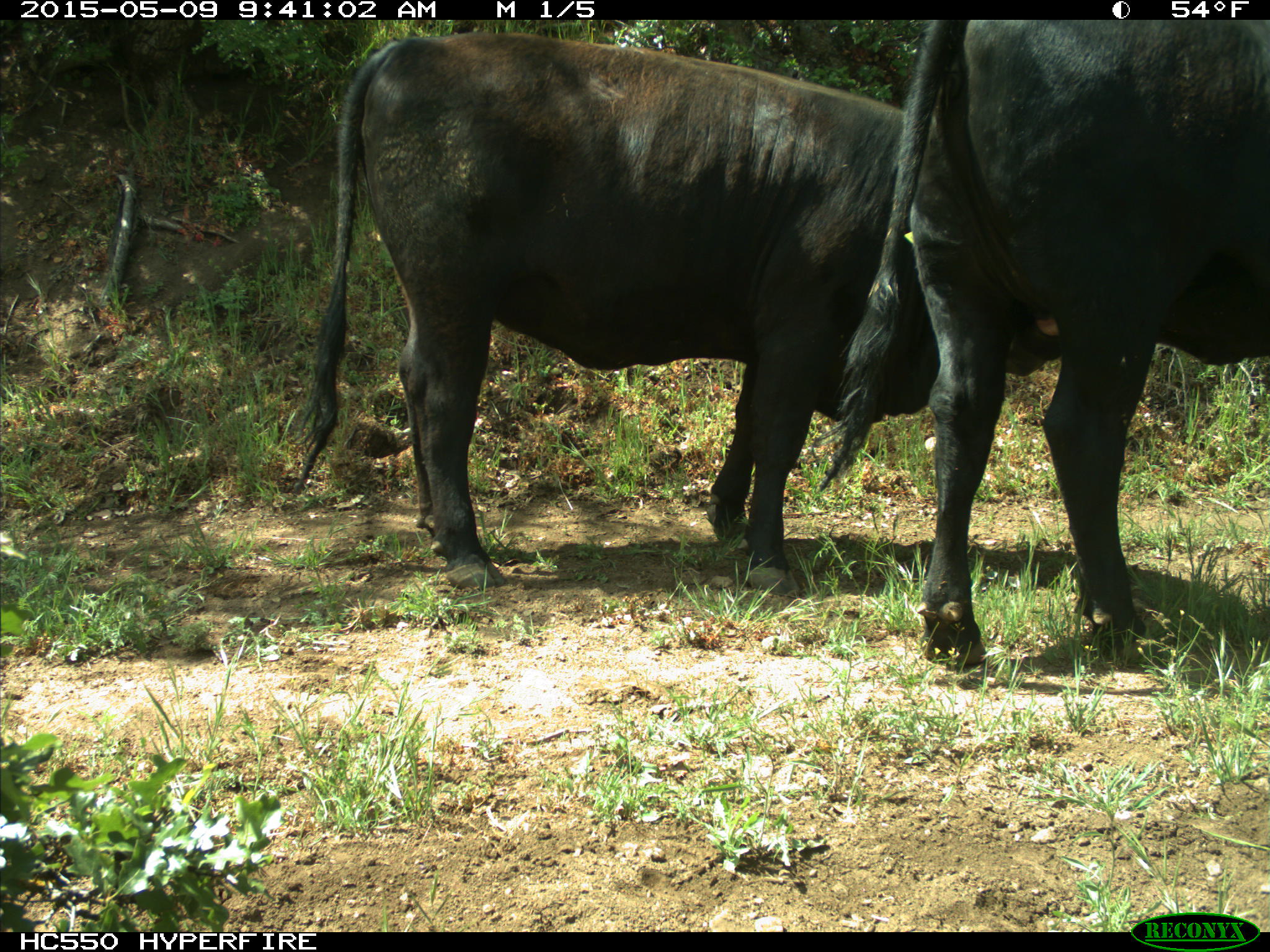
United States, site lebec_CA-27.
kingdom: Animalia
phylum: Chordata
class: Mammalia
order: Artiodactyla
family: Bovidae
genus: Bos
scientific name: Bos taurus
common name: domestic cow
Bos taurus (domestic cow).